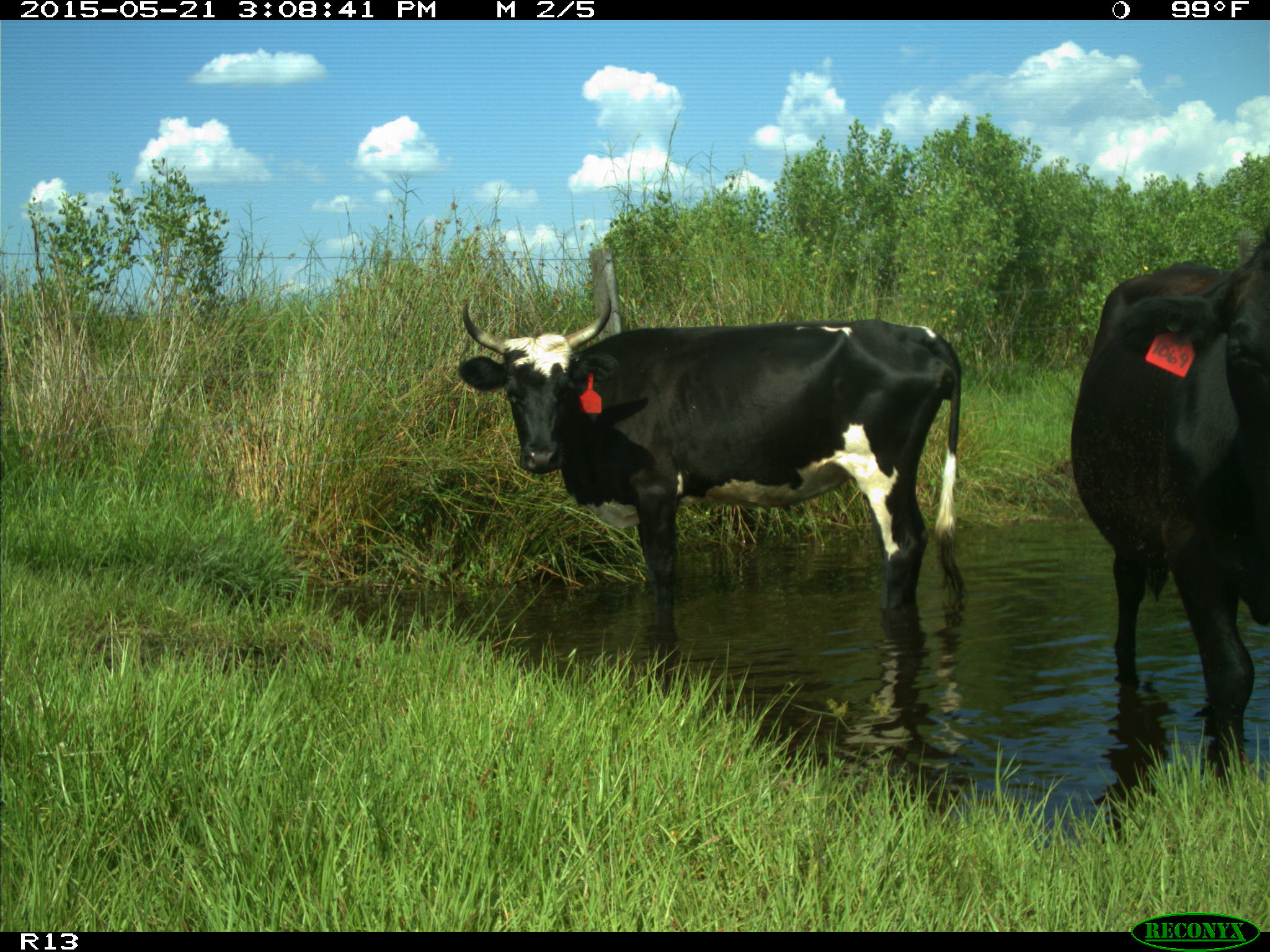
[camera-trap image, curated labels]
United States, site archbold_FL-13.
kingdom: Animalia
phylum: Chordata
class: Mammalia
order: Artiodactyla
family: Bovidae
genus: Bos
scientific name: Bos taurus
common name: domestic cow